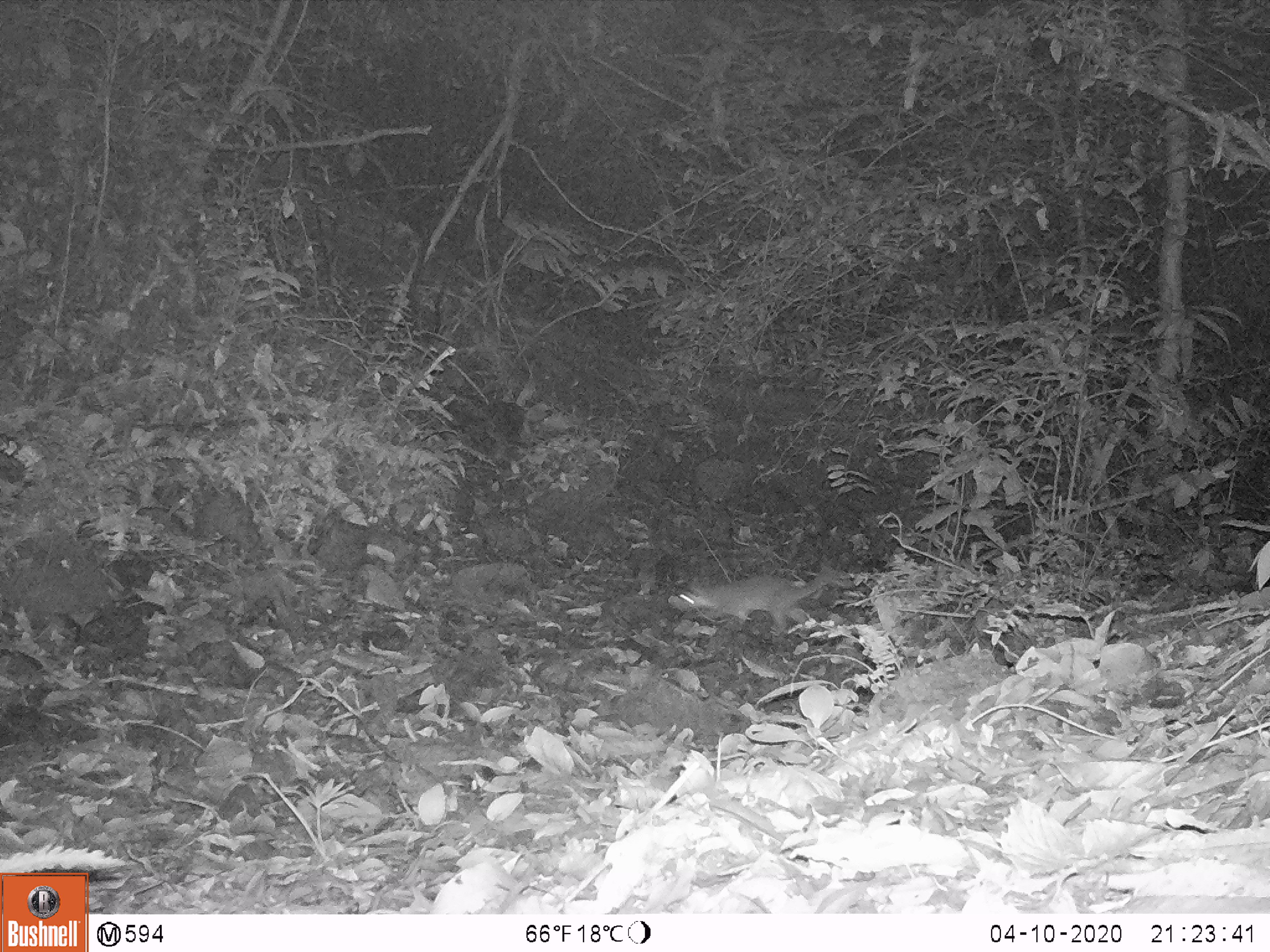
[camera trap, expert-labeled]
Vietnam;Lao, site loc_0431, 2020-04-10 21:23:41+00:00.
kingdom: Animalia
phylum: Chordata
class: Mammalia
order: Carnivora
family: Mustelidae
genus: Melogale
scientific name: Melogale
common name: ferret badger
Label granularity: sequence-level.